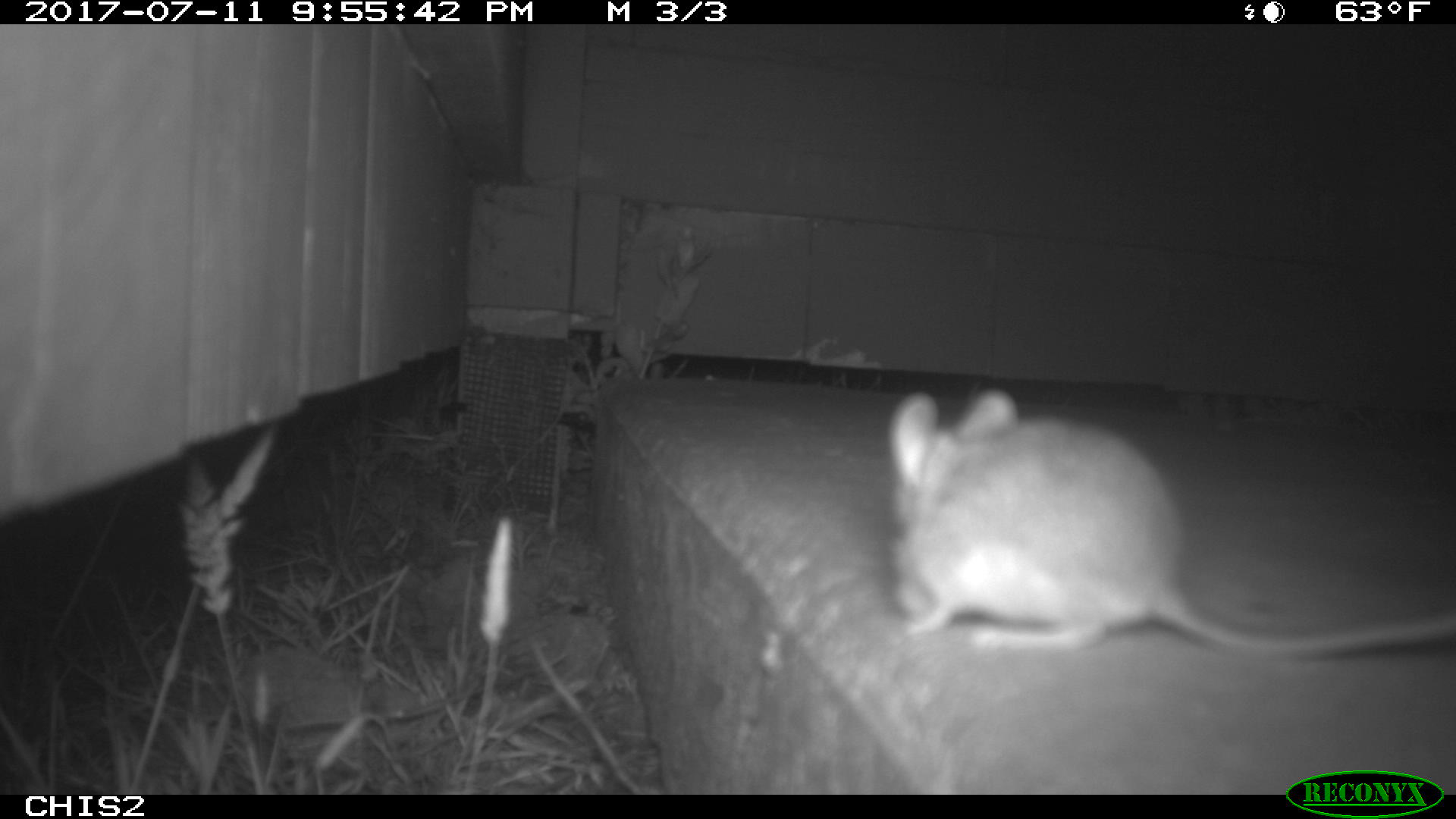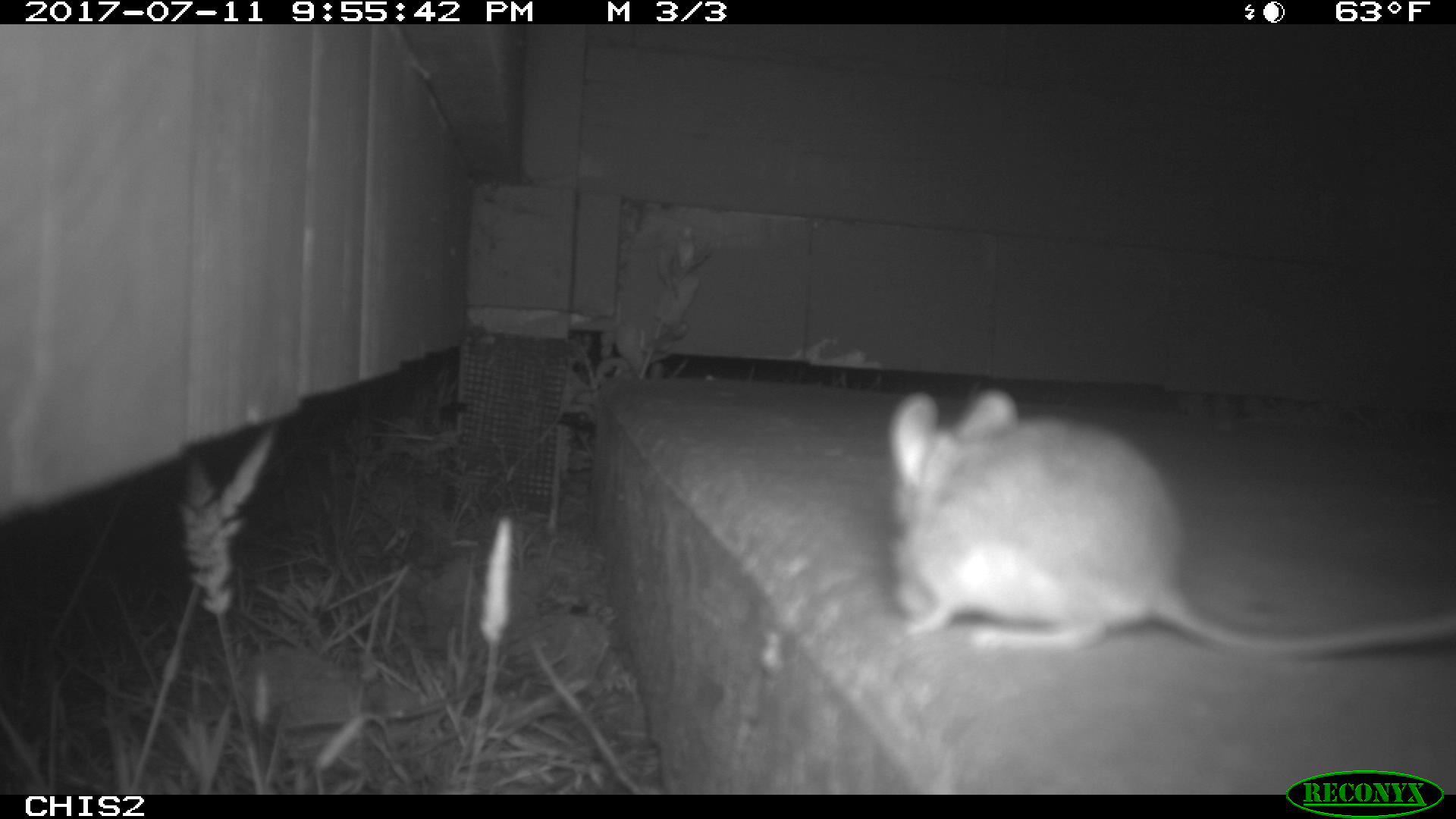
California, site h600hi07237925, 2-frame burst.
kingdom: Animalia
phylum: Chordata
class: Mammalia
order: Rodentia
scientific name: Rodentia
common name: rodent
Rodent (Rodentia).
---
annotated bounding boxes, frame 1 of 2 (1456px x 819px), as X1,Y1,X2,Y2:
rodent: 885,385,1455,659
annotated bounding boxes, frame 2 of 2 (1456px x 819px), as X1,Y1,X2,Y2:
rodent: 886,388,1455,655